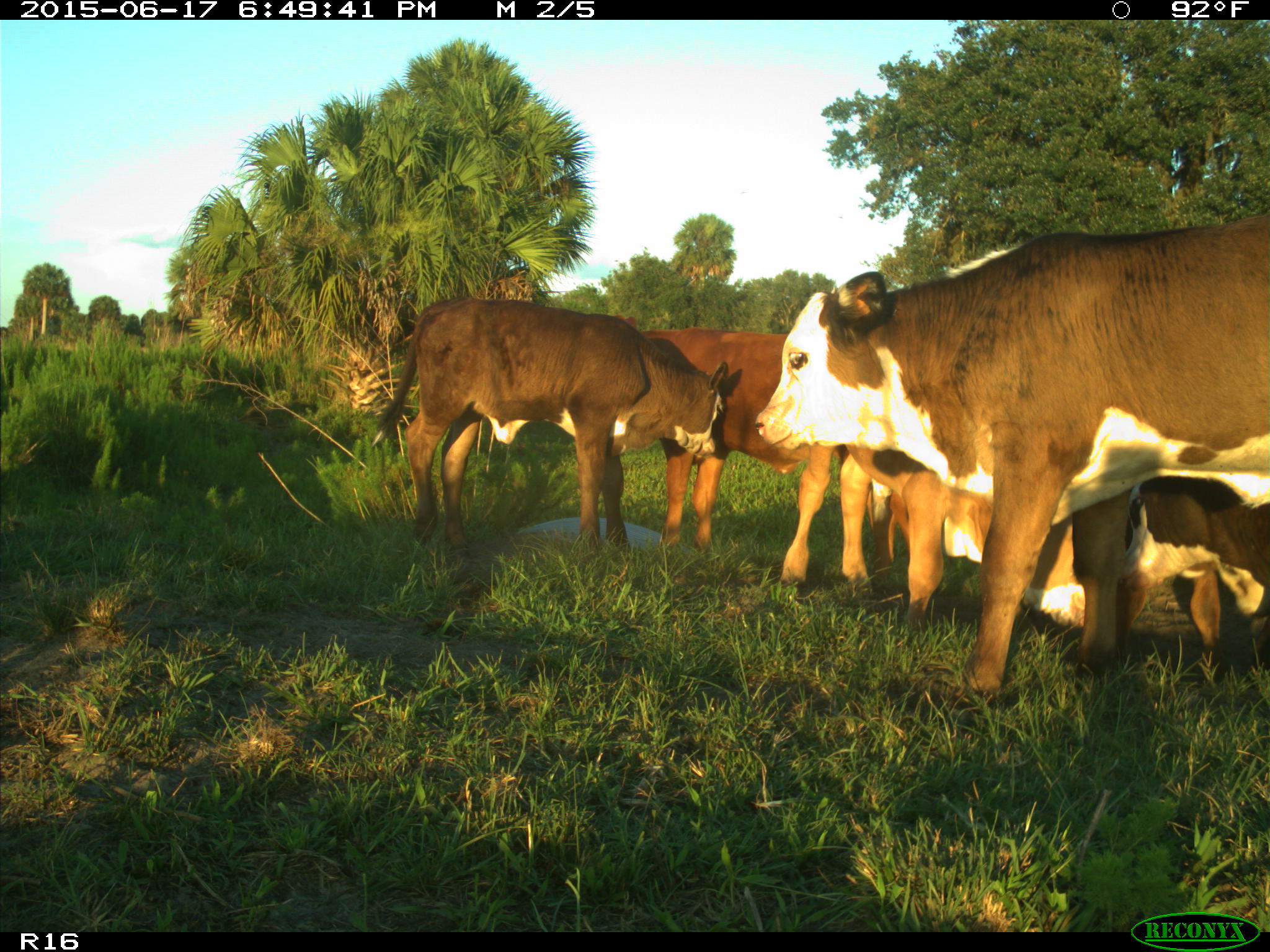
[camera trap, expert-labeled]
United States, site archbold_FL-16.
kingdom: Animalia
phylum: Chordata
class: Mammalia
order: Artiodactyla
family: Bovidae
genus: Bos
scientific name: Bos taurus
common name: domestic cow